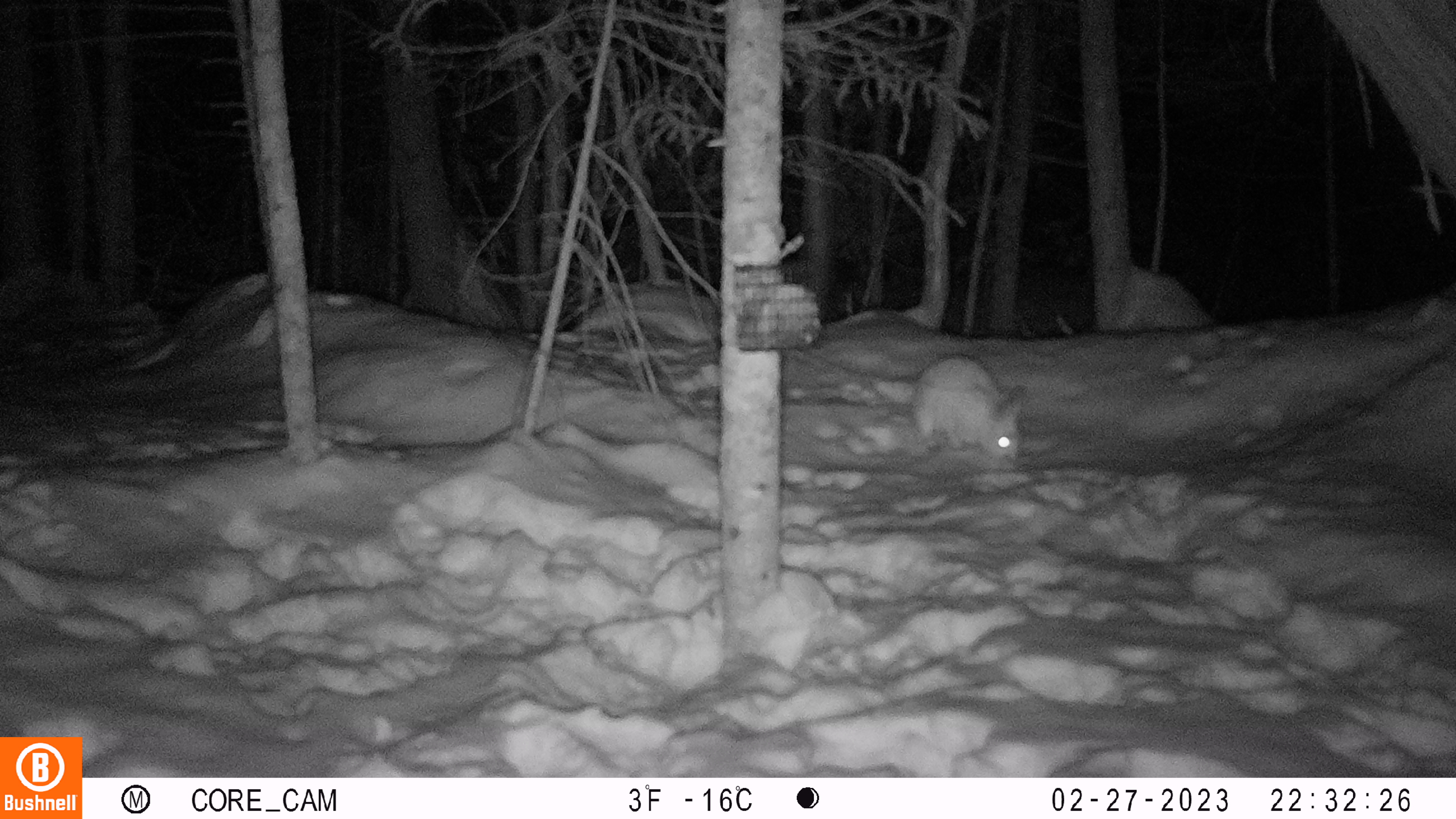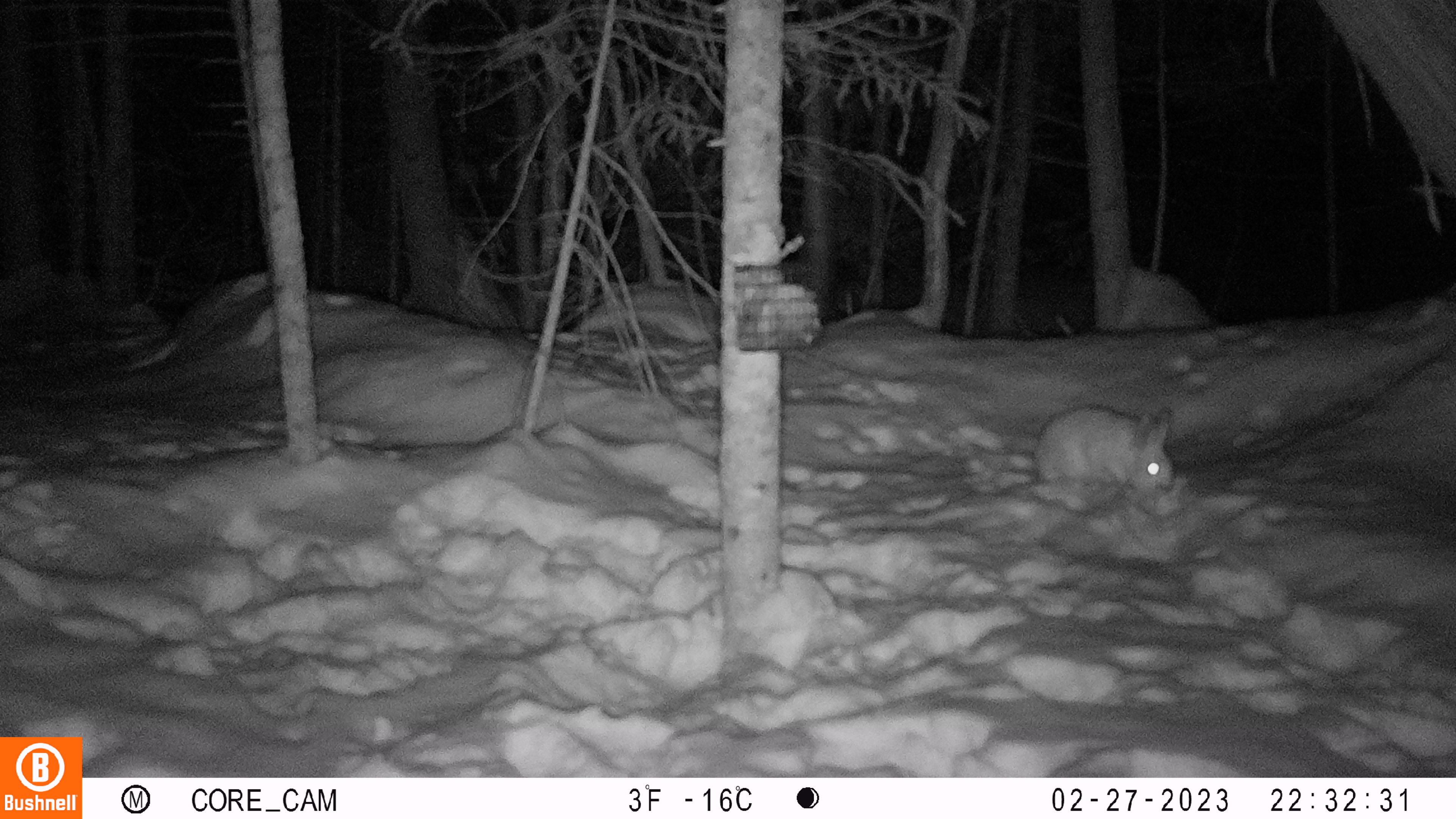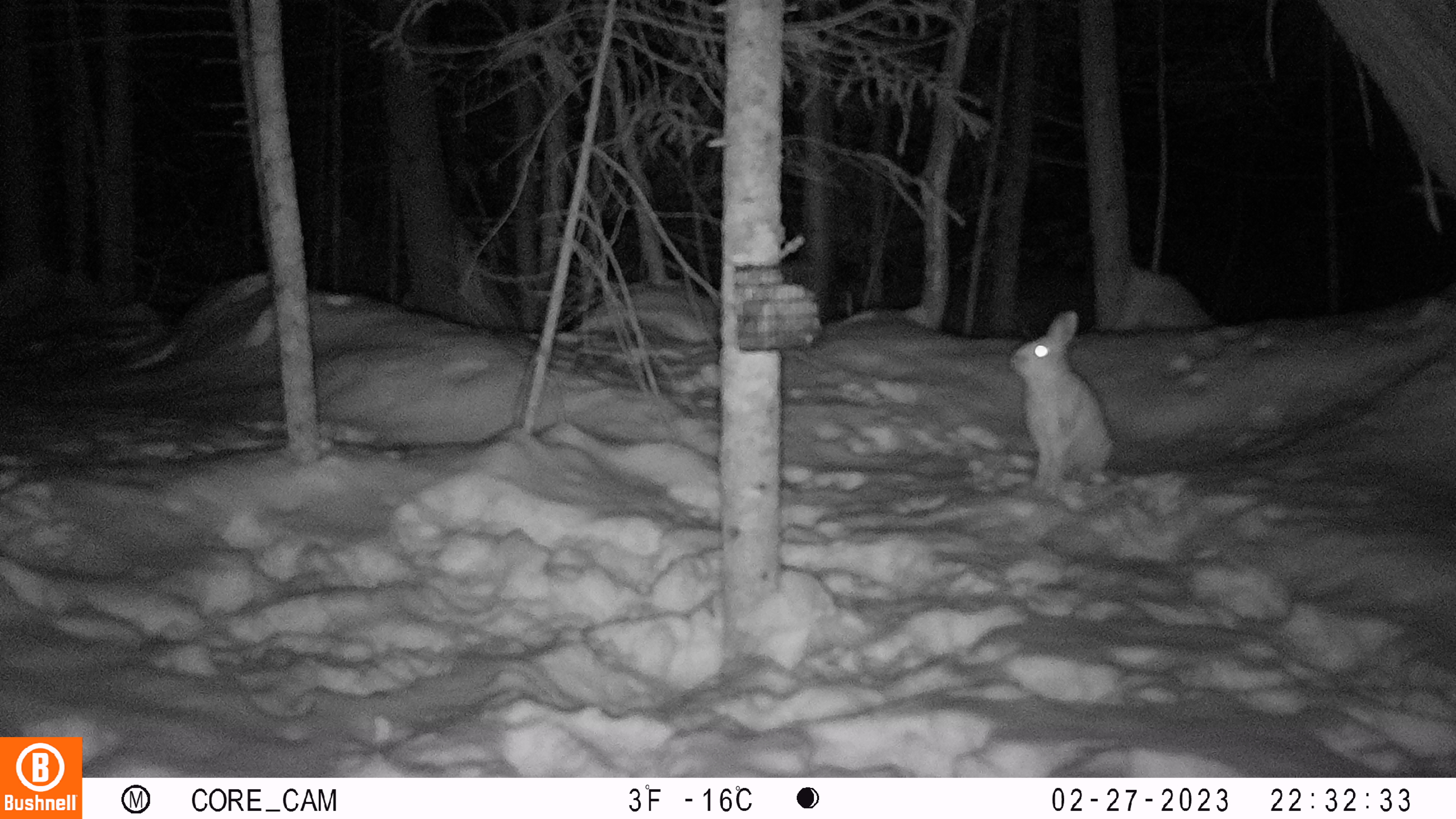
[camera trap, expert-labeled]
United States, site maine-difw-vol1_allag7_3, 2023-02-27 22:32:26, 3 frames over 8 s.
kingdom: Animalia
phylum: Chordata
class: Mammalia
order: Lagomorpha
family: Leporidae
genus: Lepus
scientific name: Lepus americanus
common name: snowshoe hare